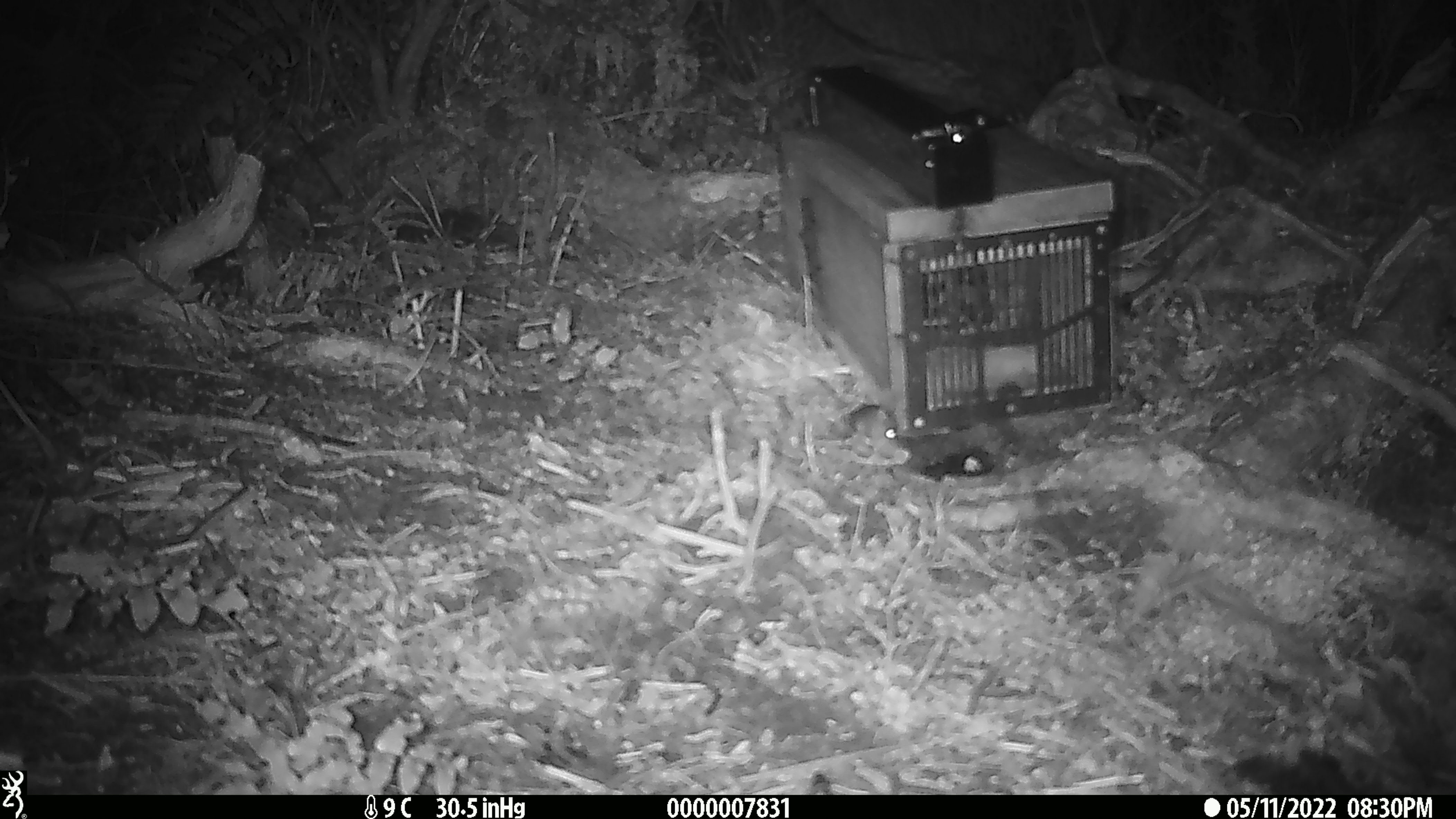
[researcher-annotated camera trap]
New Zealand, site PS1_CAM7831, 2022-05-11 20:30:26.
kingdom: Animalia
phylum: Chordata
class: Mammalia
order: Rodentia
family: Muridae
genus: Mus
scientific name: Mus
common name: mouse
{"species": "mouse (Mus)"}